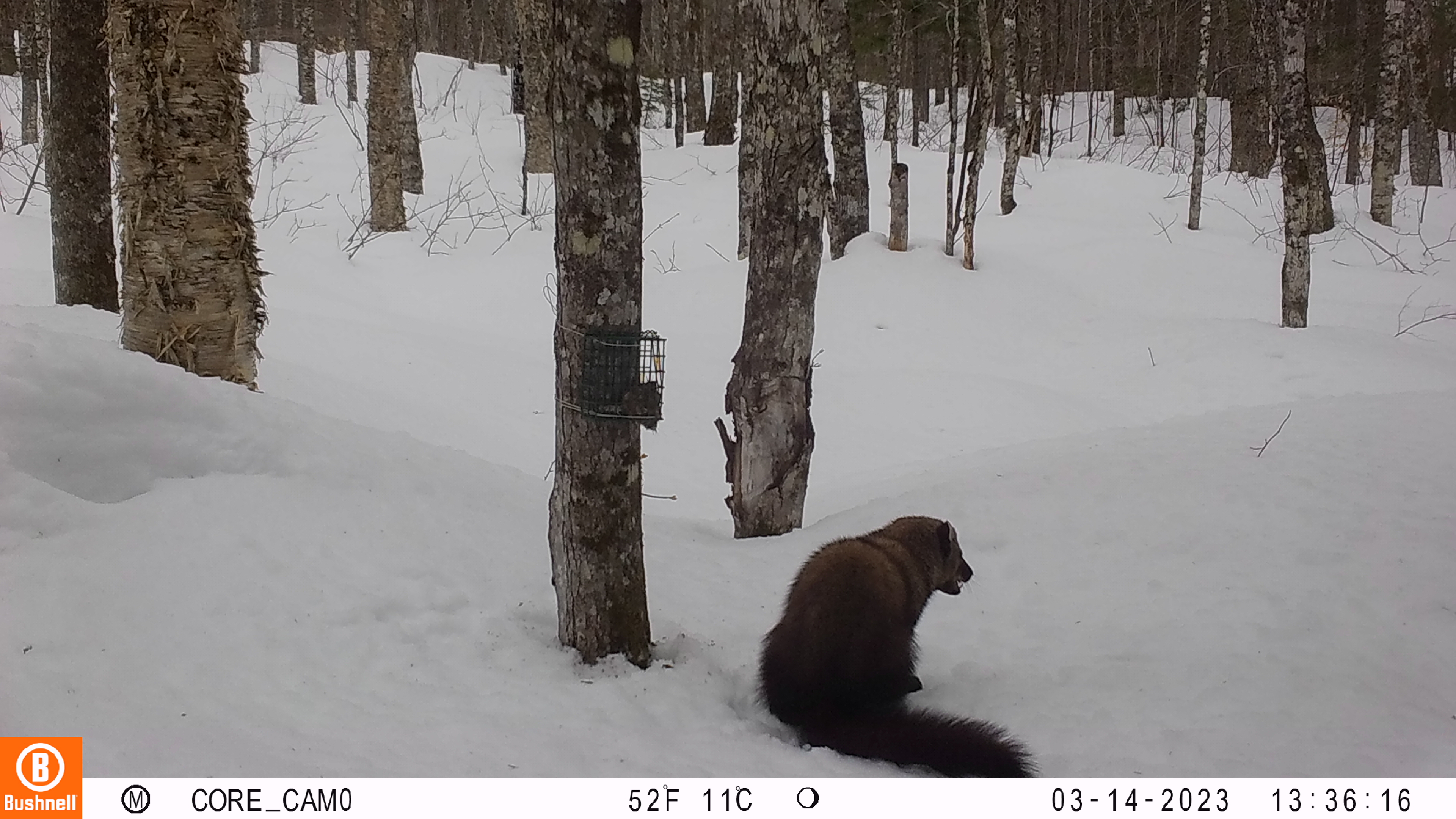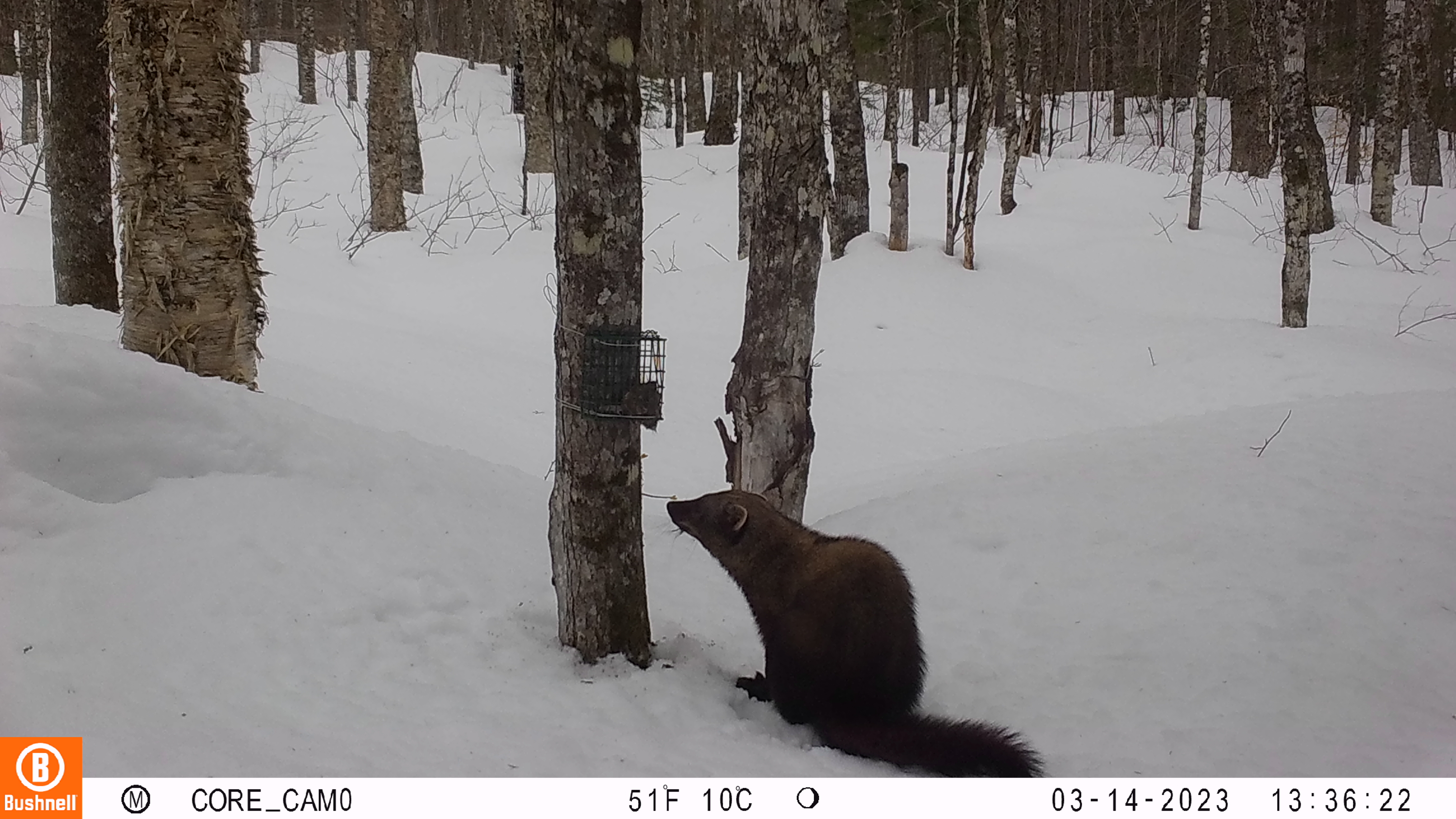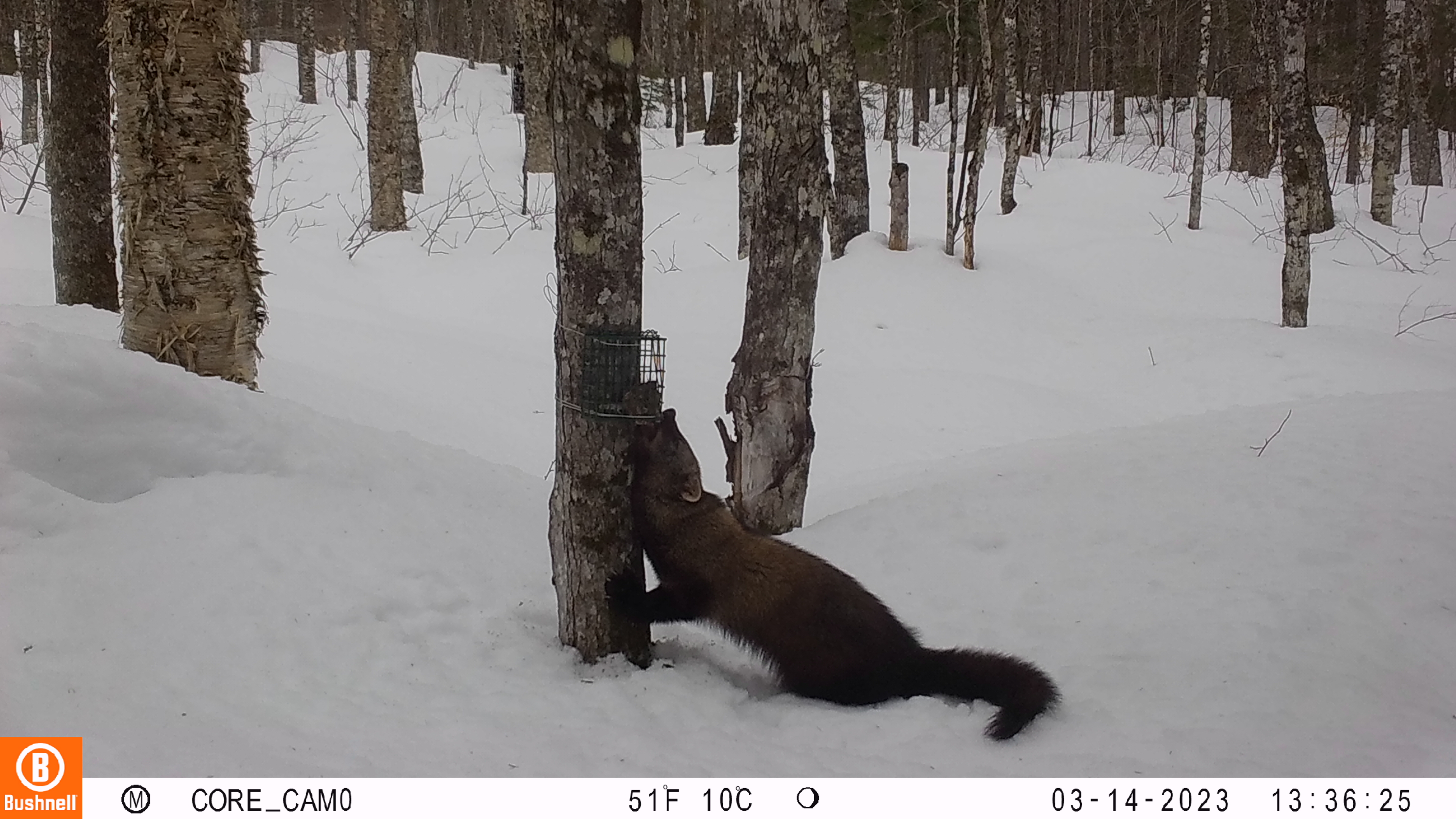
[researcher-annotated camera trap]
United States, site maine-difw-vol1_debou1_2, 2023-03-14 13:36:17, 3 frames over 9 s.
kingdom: Animalia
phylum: Chordata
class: Mammalia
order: Carnivora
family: Mustelidae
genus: Pekania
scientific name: Pekania pennanti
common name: fisher